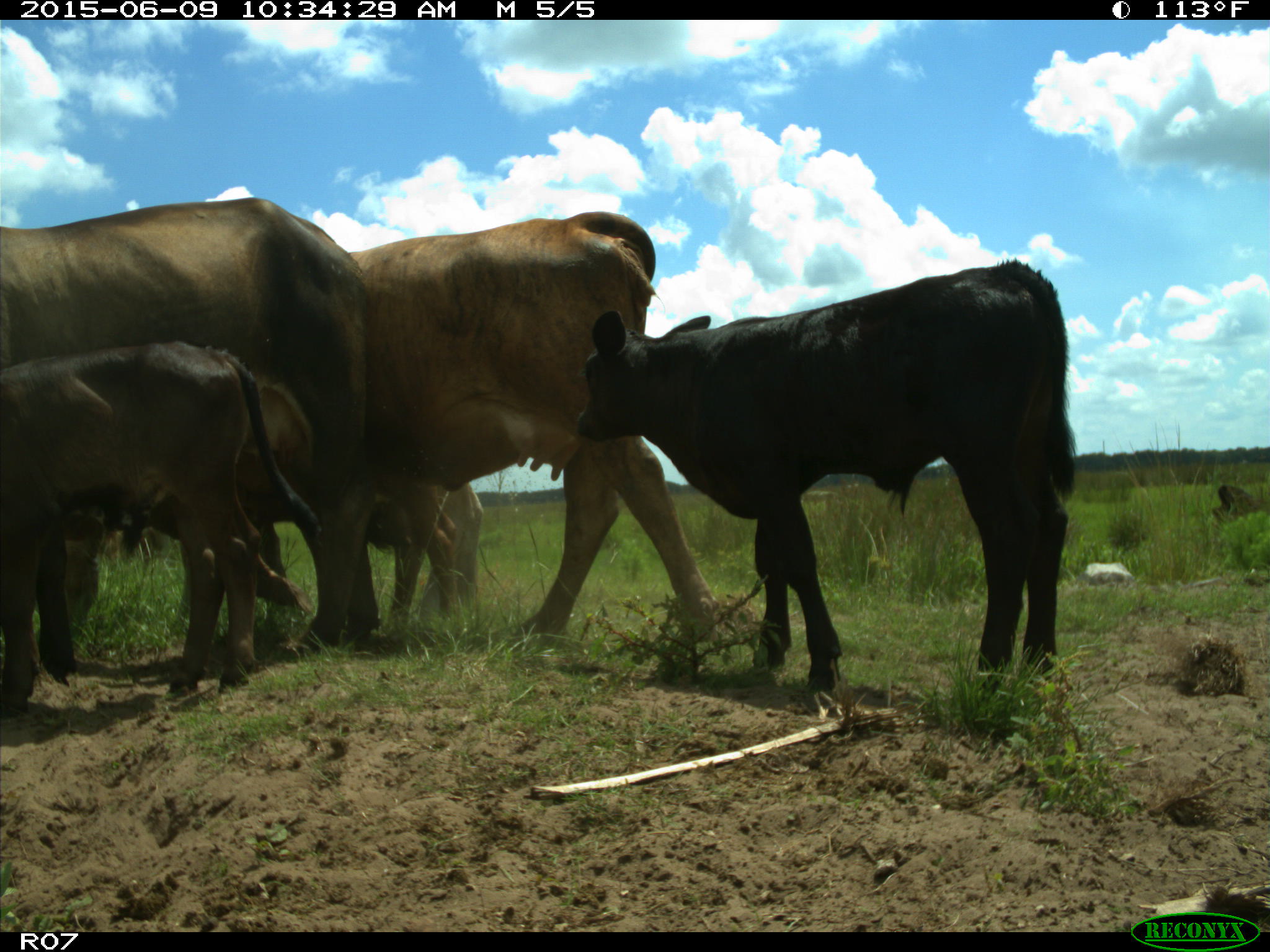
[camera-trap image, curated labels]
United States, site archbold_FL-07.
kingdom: Animalia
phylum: Chordata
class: Mammalia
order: Artiodactyla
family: Bovidae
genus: Bos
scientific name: Bos taurus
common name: domestic cow